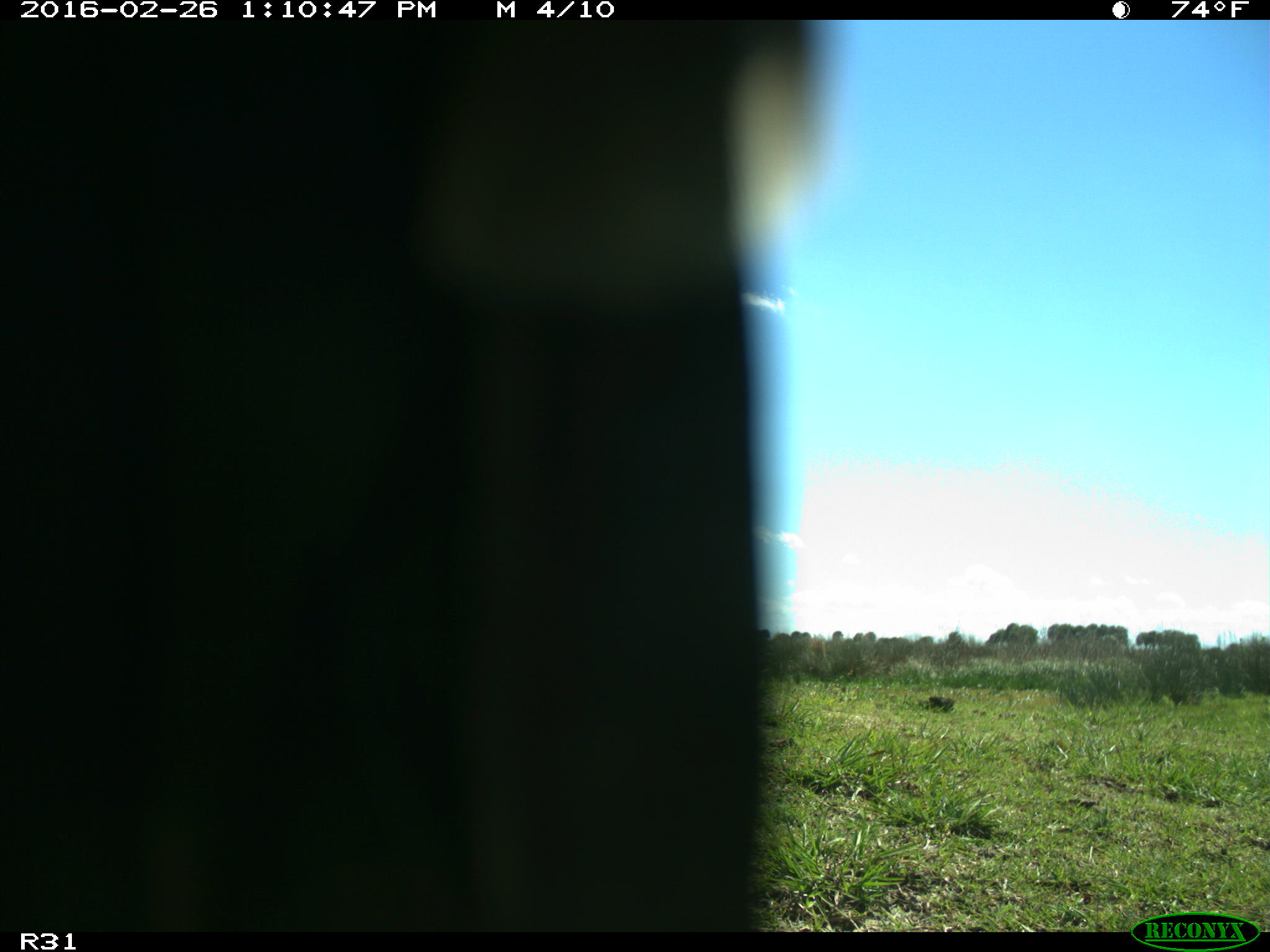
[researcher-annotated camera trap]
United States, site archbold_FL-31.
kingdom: Animalia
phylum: Chordata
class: Aves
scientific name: Aves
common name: birds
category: unidentified bird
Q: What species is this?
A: Unidentified bird (birds) (Aves).